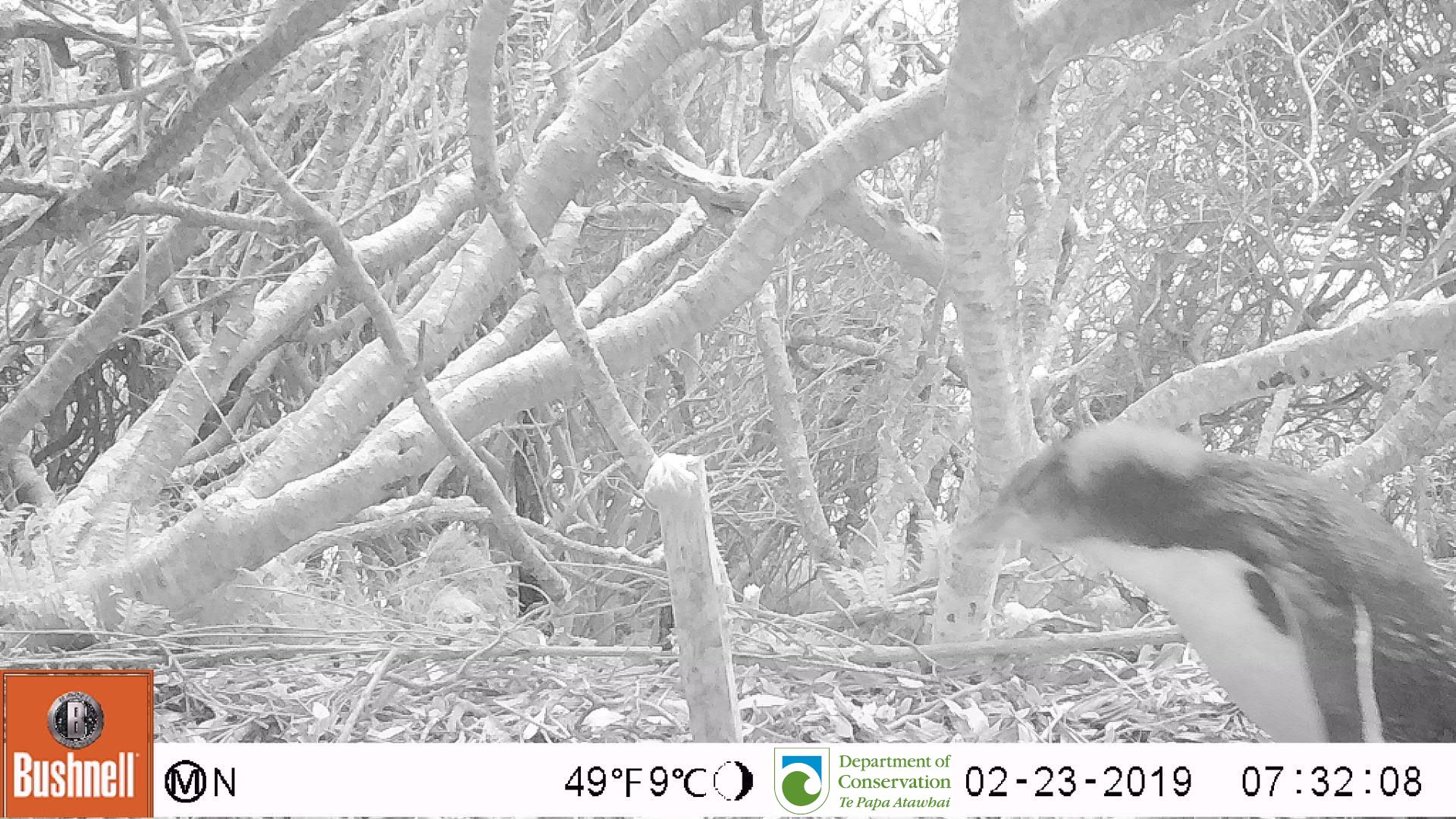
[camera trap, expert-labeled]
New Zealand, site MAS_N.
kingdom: Animalia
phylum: Chordata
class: Aves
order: Sphenisciformes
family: Spheniscidae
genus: Megadyptes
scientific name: Megadyptes antipodes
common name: yellow-eyed penguin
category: yellow eyed penguin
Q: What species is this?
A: Yellow eyed penguin (yellow-eyed penguin) (Megadyptes antipodes).